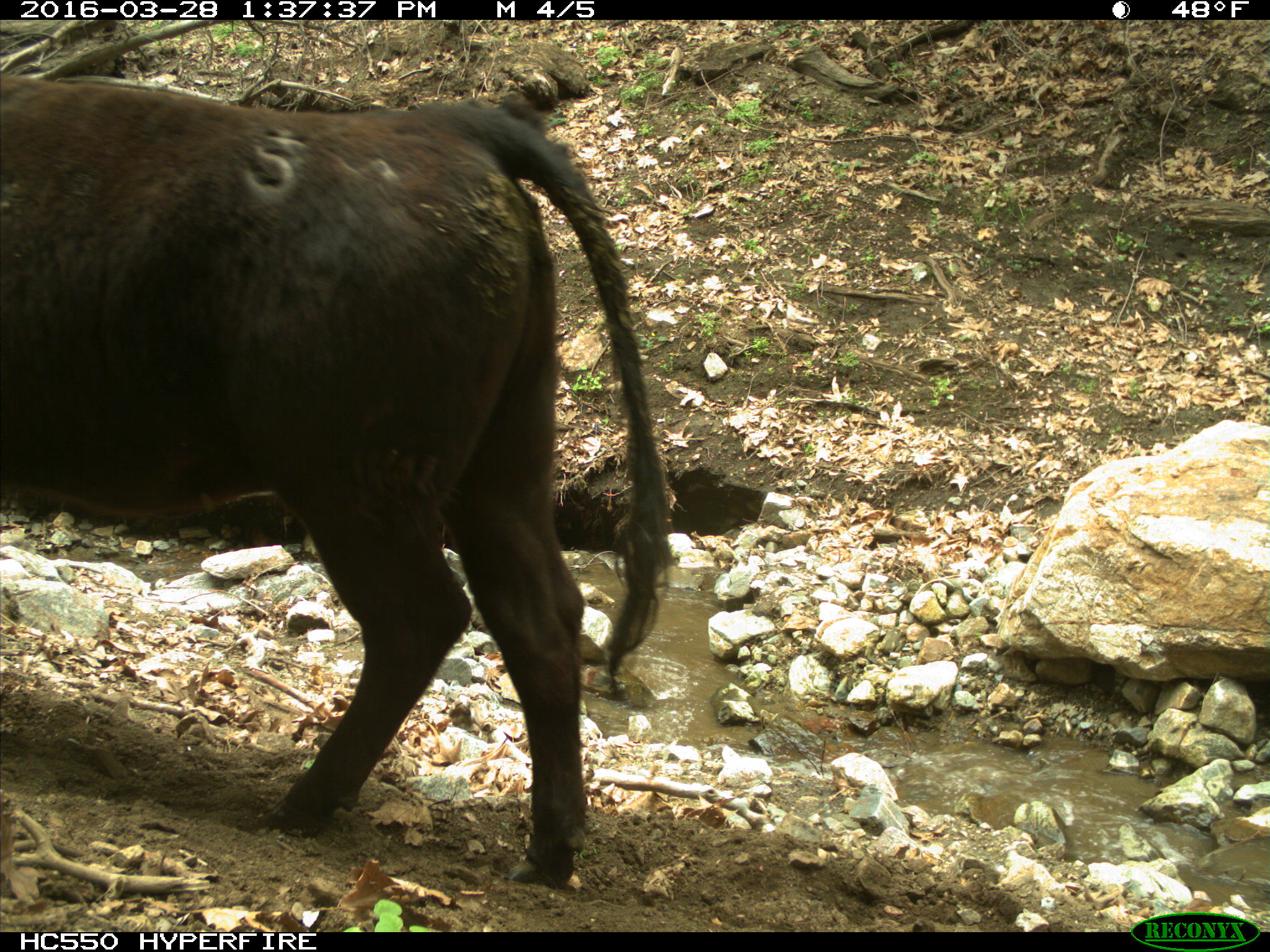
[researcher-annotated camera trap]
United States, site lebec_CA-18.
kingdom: Animalia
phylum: Chordata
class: Mammalia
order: Artiodactyla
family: Bovidae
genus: Bos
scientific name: Bos taurus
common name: domestic cow